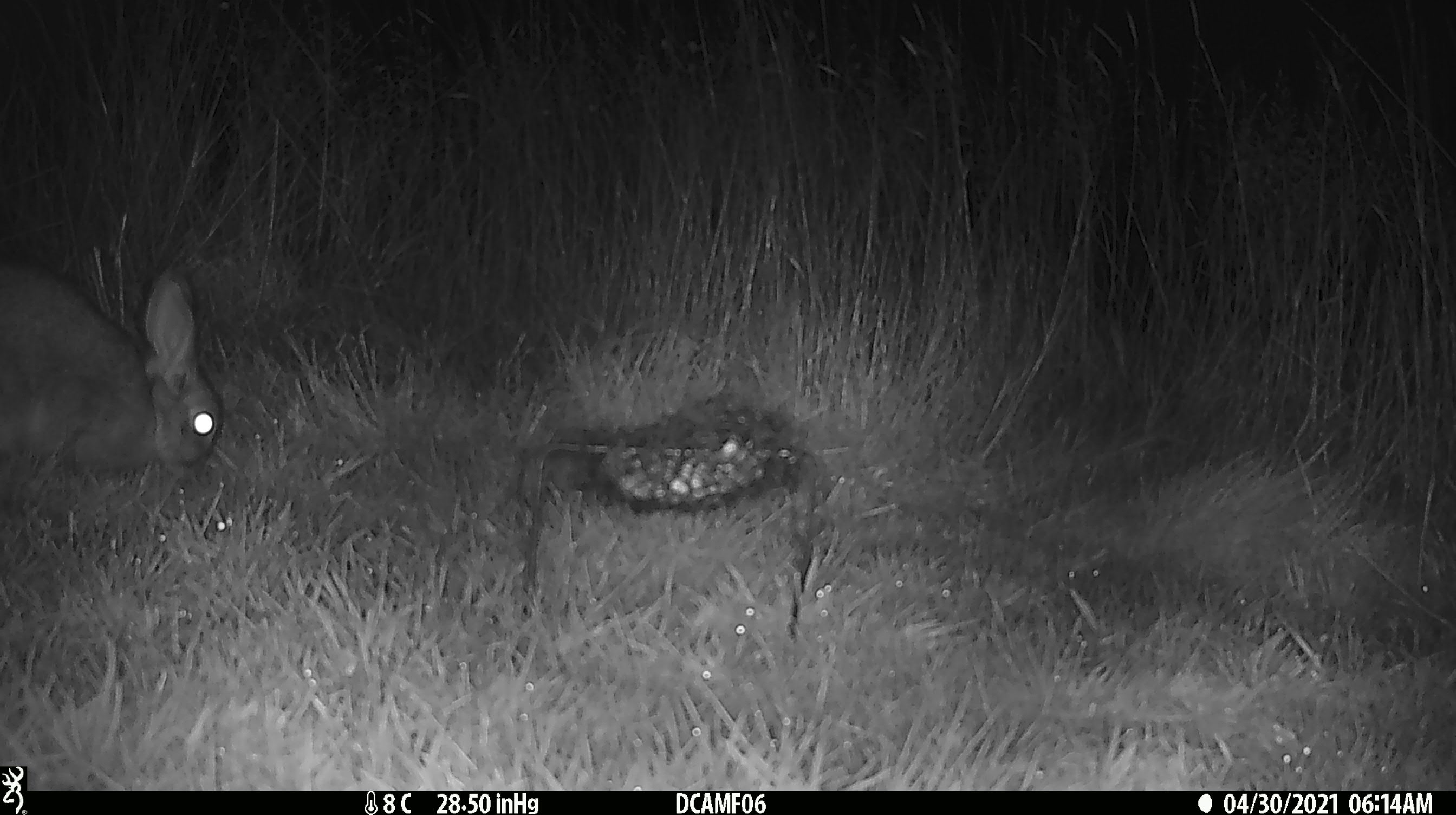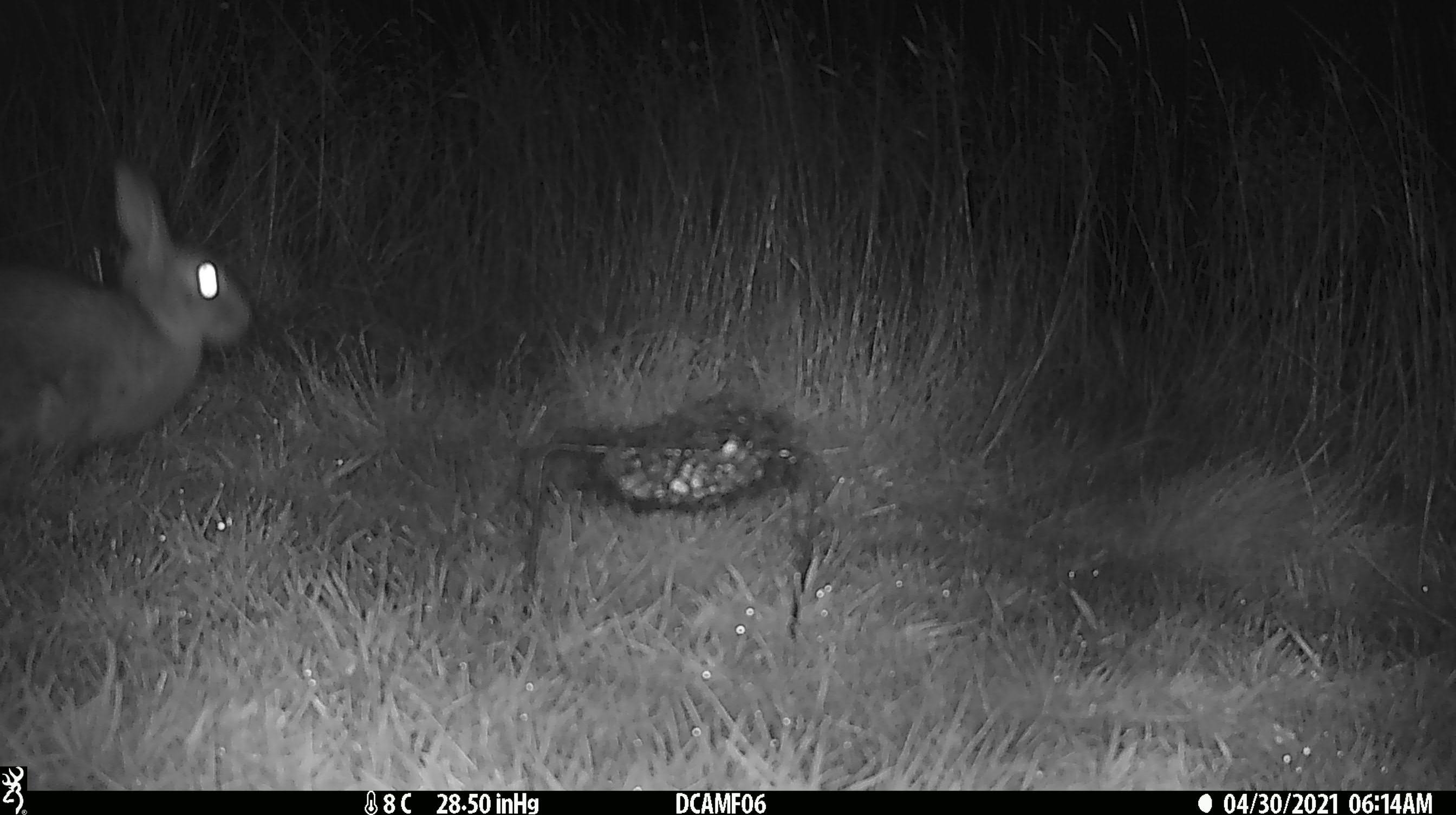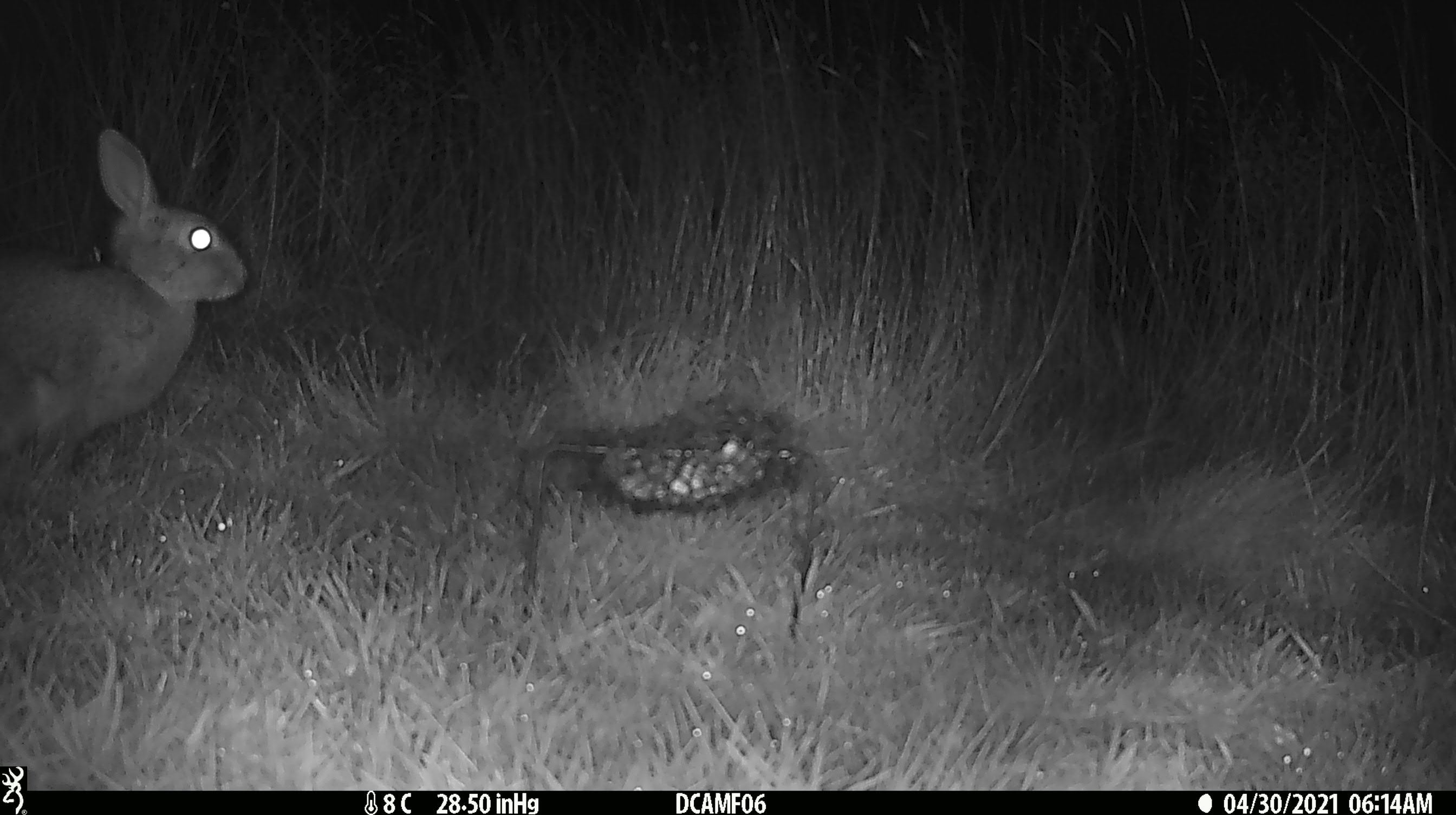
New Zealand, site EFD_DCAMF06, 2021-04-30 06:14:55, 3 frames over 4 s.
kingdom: Animalia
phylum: Chordata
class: Mammalia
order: Lagomorpha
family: Leporidae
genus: Oryctolagus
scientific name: Oryctolagus cuniculus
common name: european rabbit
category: rabbit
Rabbit (european rabbit) (Oryctolagus cuniculus).